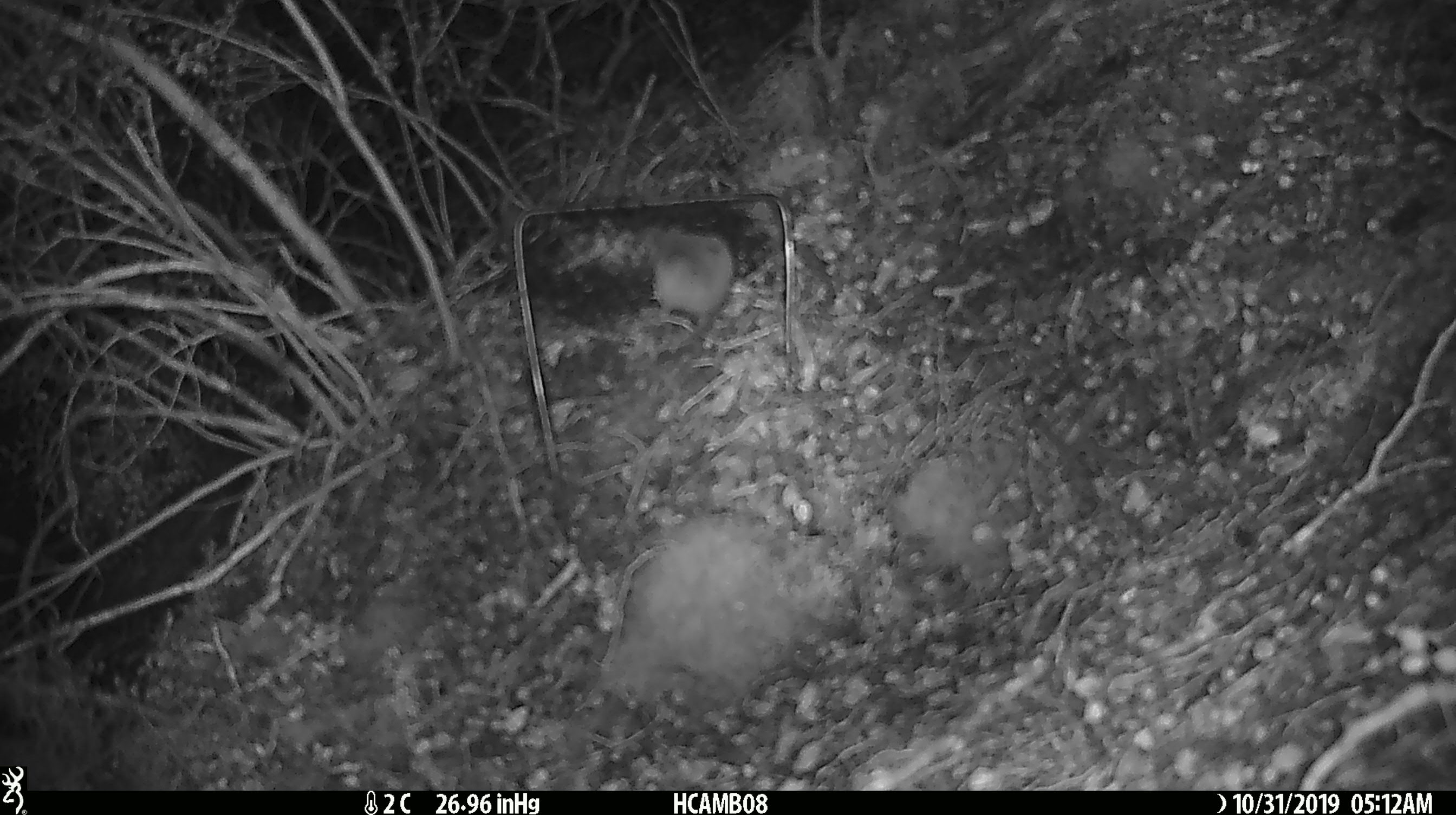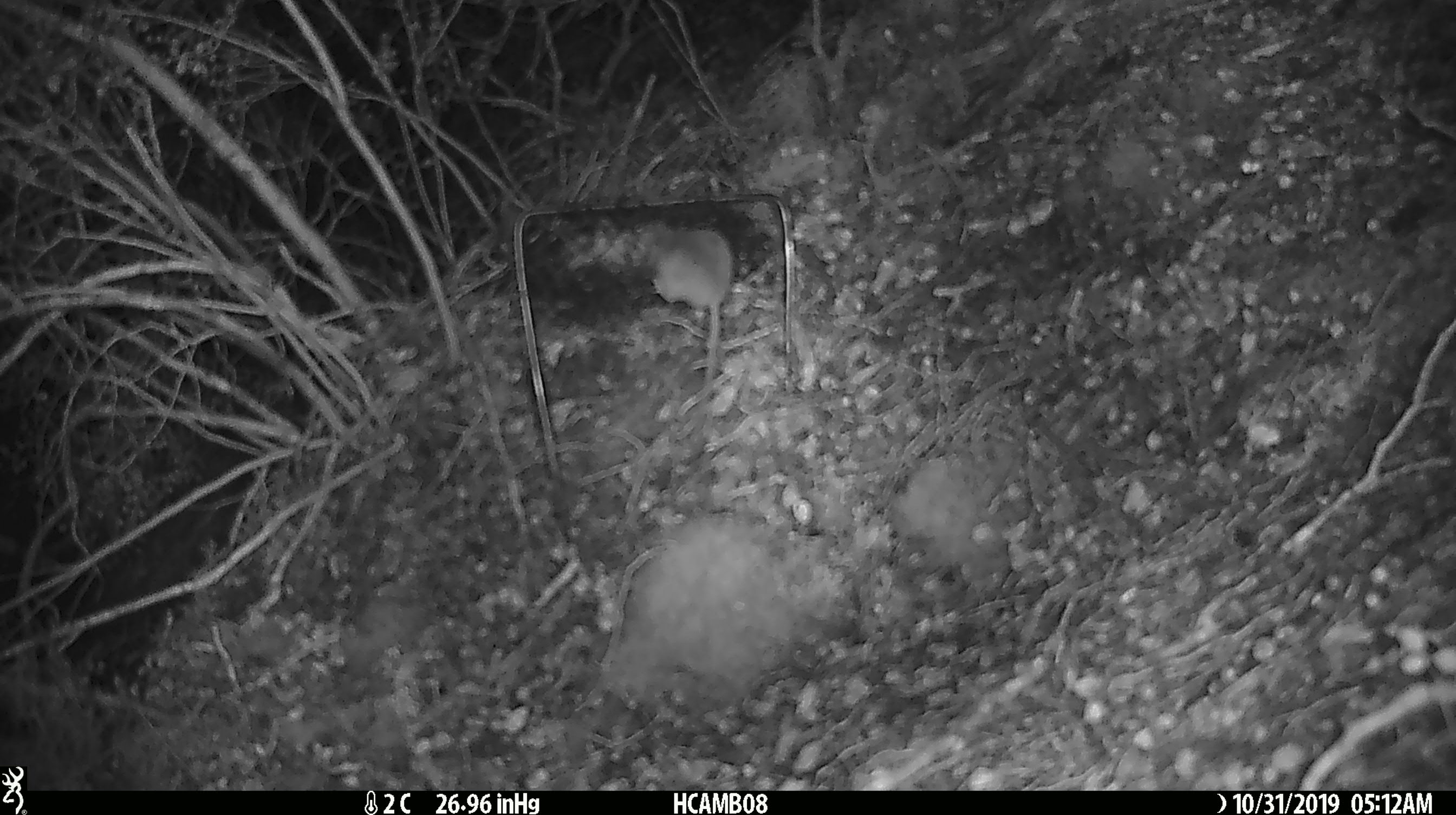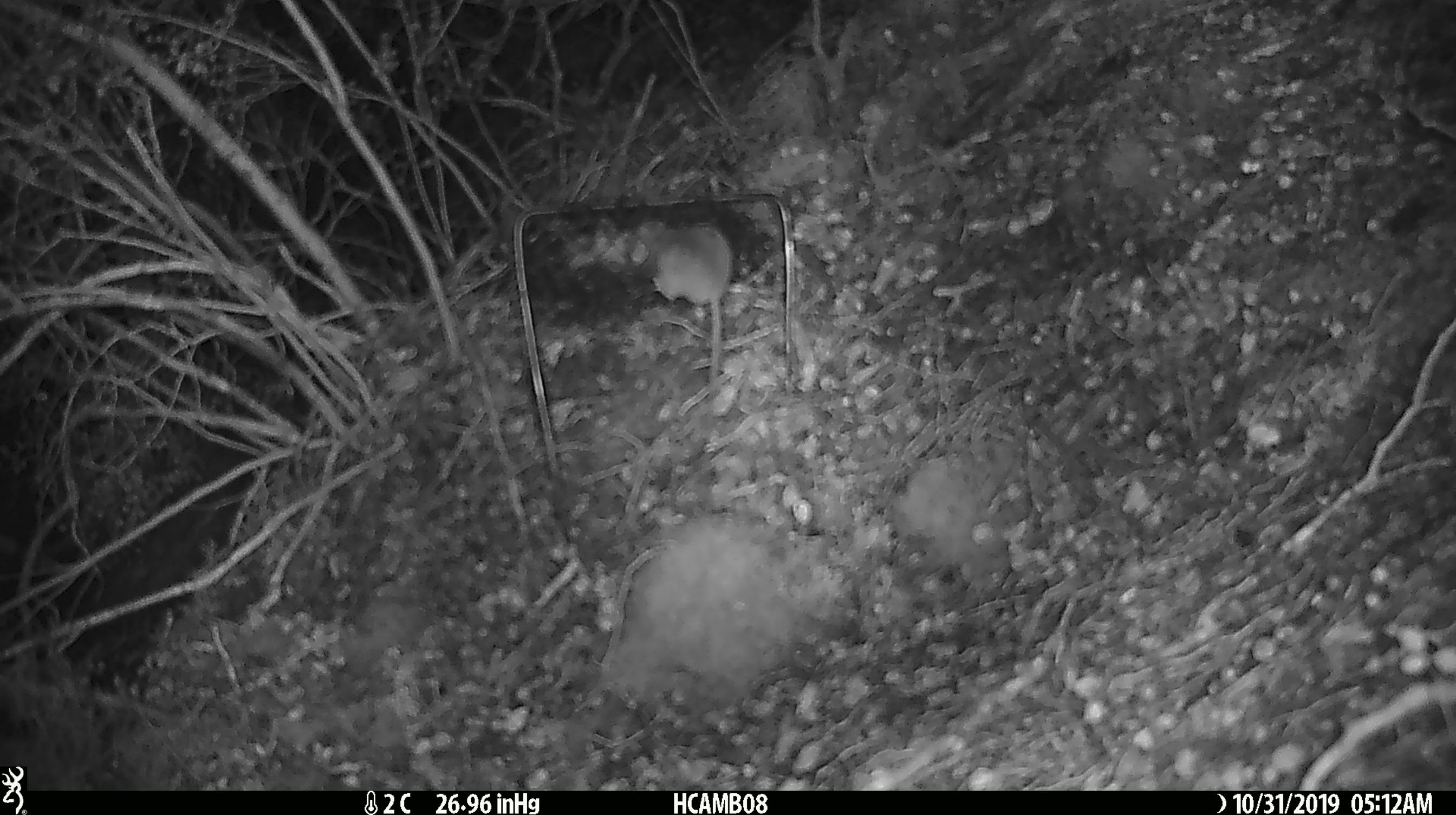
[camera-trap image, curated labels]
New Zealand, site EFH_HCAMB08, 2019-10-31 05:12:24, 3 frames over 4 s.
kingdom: Animalia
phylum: Chordata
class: Mammalia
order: Rodentia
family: Muridae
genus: Mus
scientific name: Mus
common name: mouse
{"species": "mouse (Mus)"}